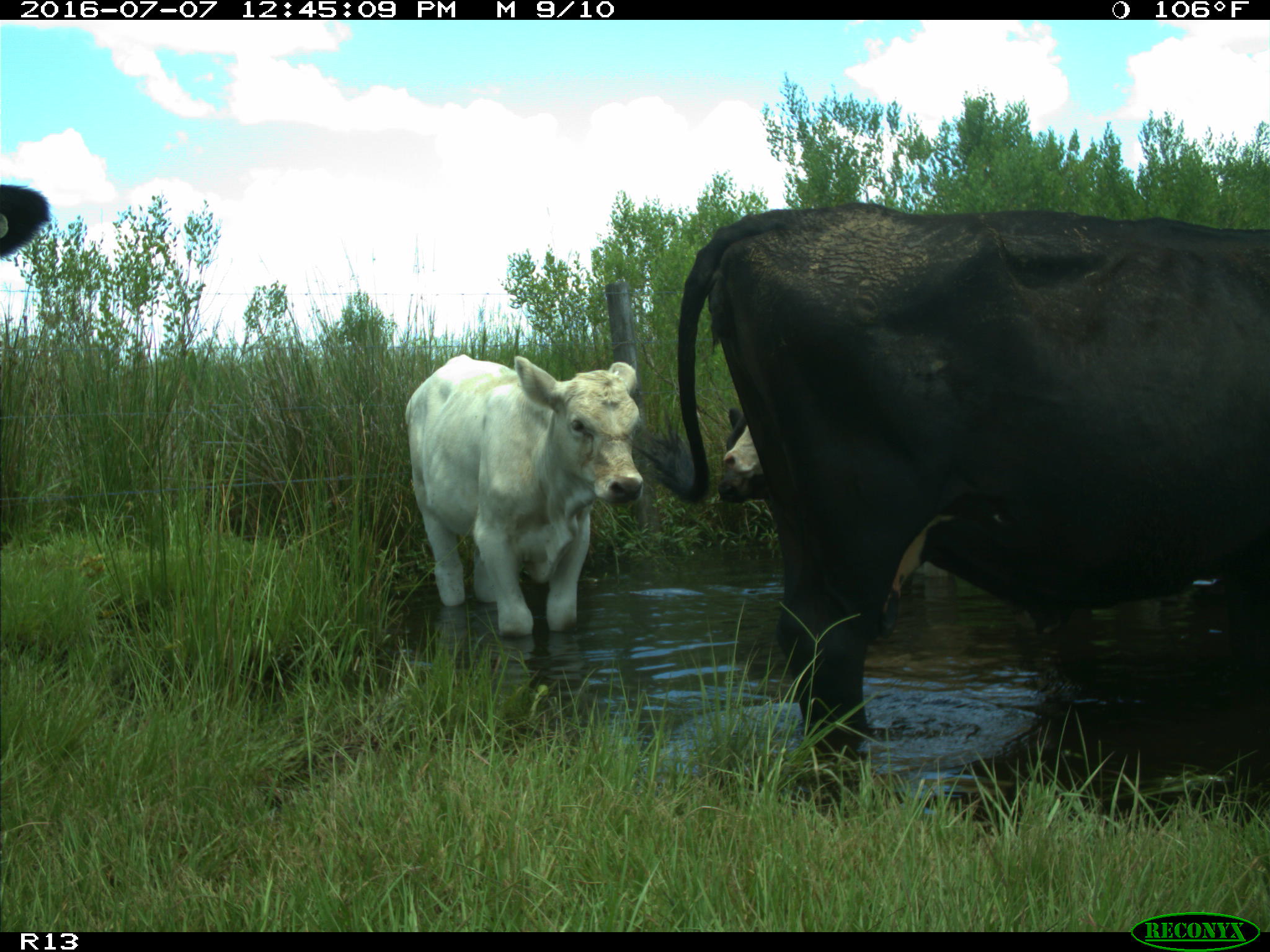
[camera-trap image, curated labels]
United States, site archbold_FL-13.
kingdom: Animalia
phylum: Chordata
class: Mammalia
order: Artiodactyla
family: Bovidae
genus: Bos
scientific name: Bos taurus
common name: domestic cow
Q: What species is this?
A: Bos taurus (domestic cow).